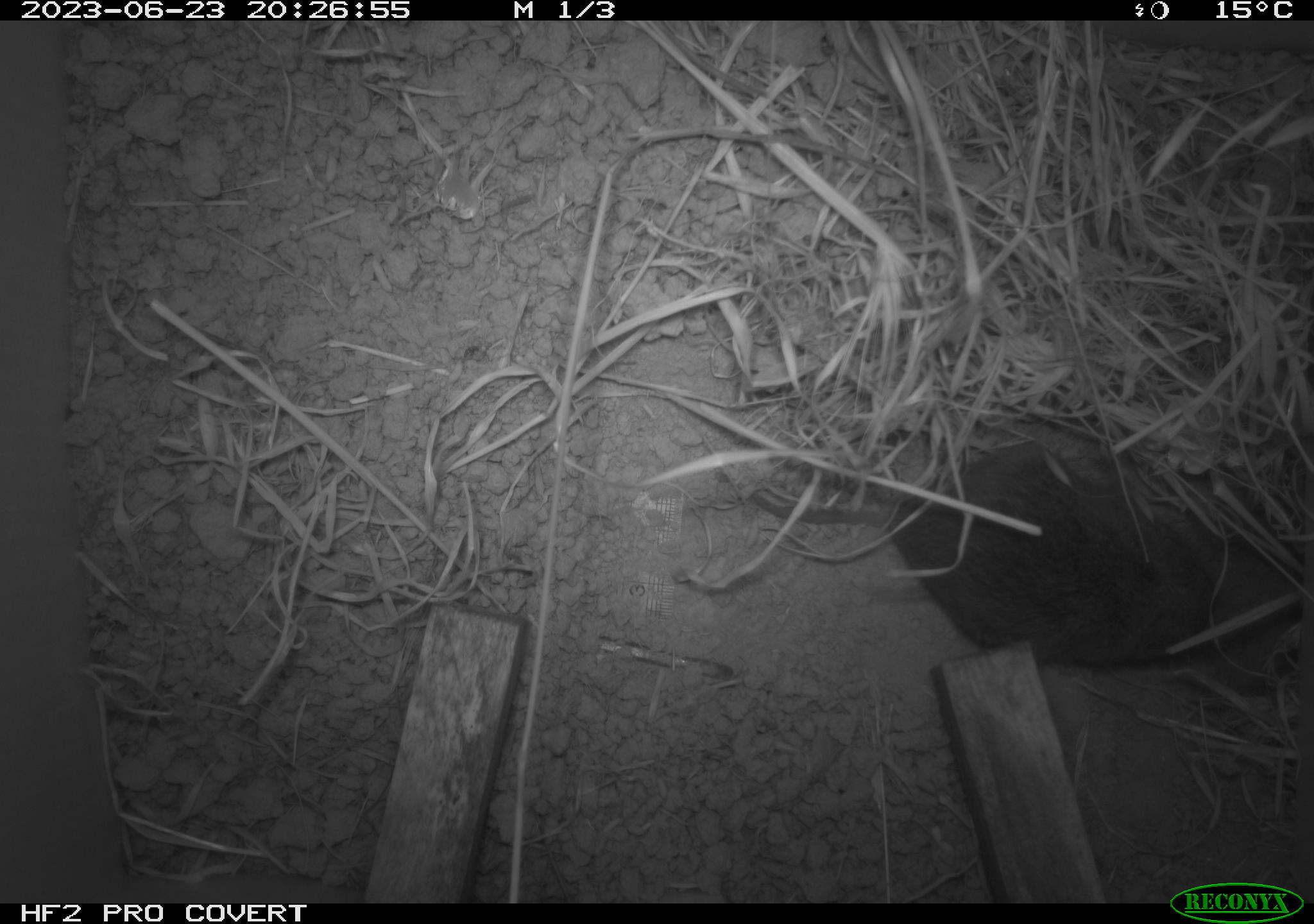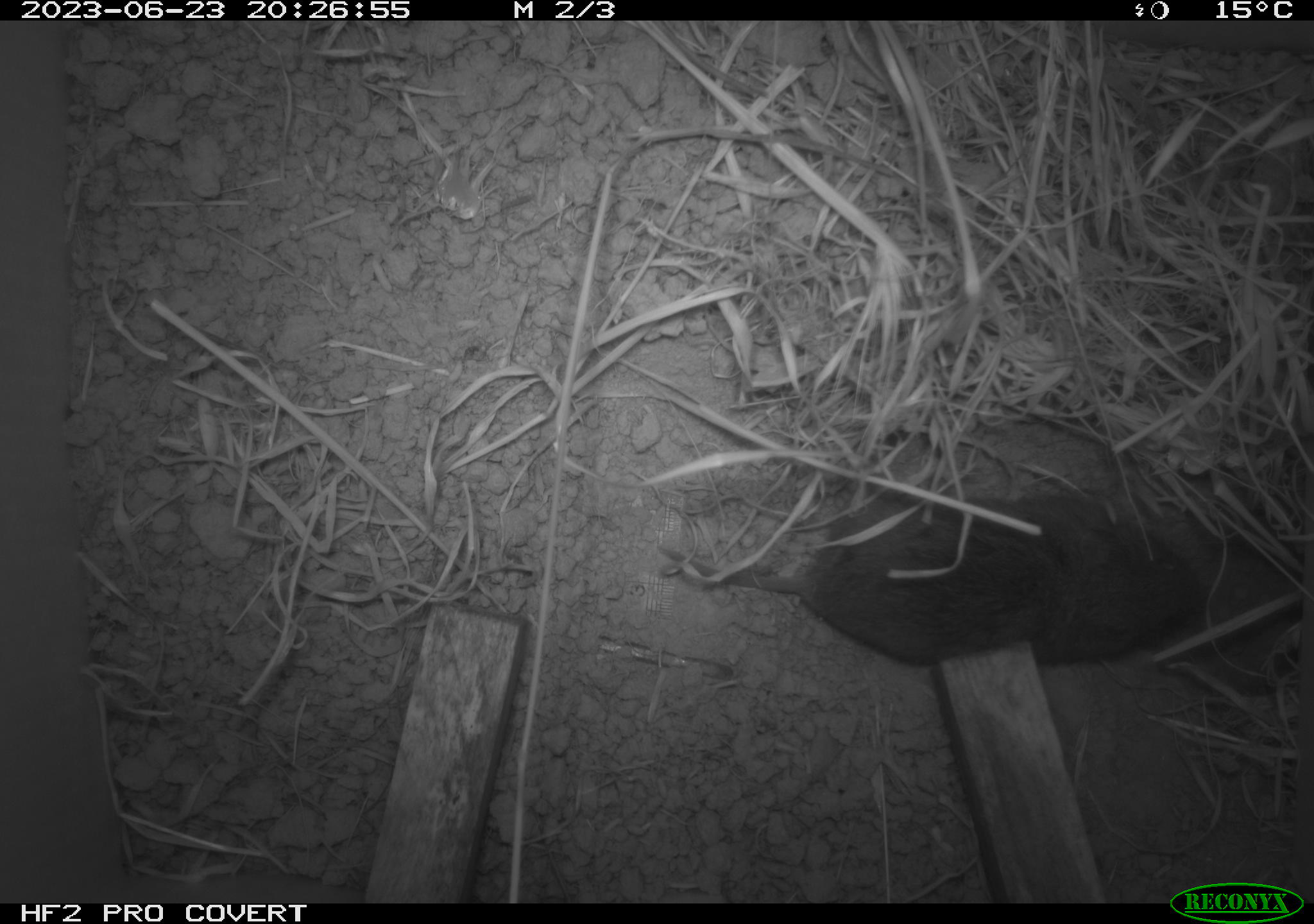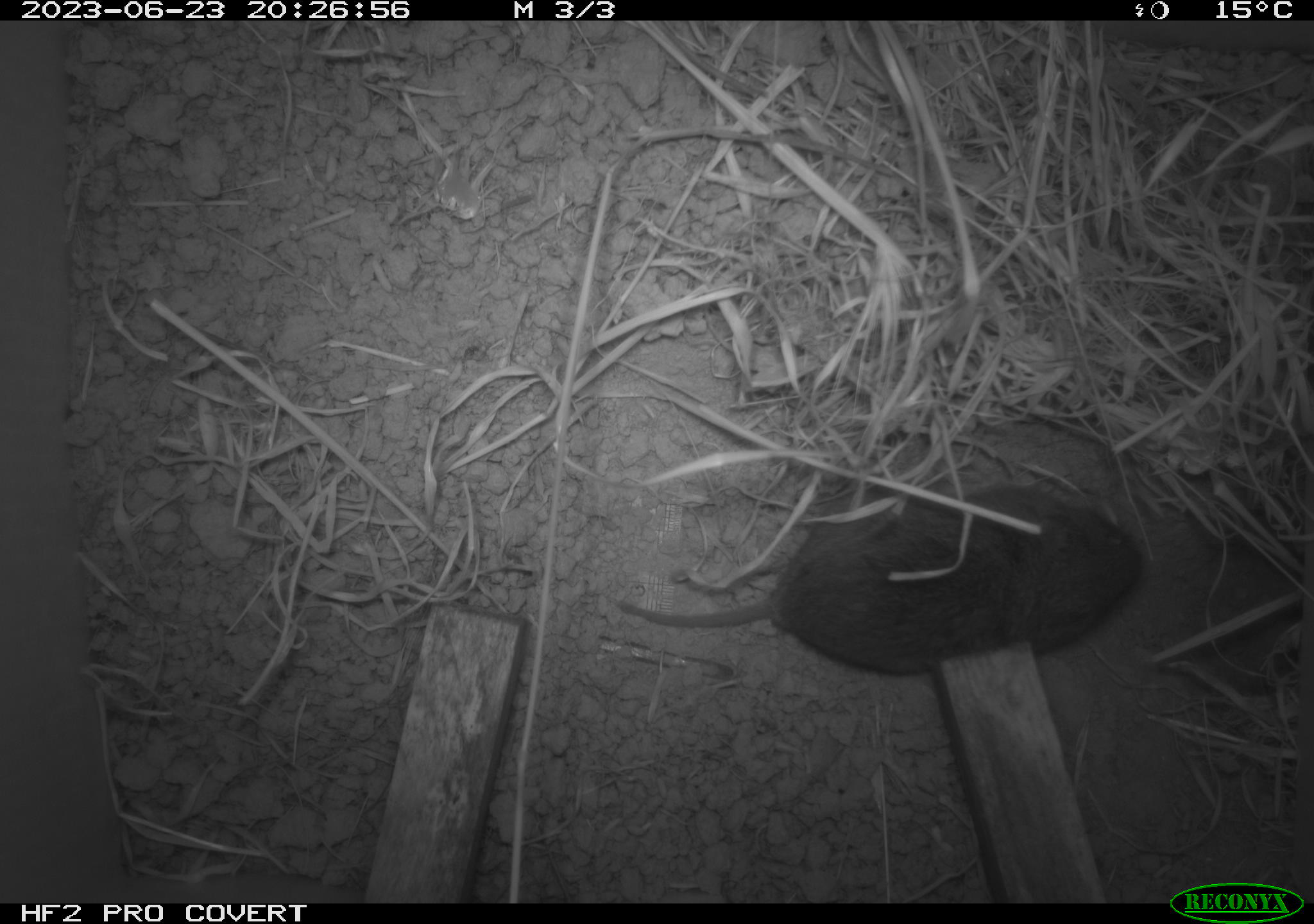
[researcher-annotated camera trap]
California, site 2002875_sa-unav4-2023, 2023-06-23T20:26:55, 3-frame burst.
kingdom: Animalia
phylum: Chordata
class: Mammalia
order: Rodentia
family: Cricetidae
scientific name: Arvicolinae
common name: voles, lemmings, and muskrats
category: arvicolinae subfamily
Arvicolinae subfamily (voles, lemmings, and muskrats) (Arvicolinae).